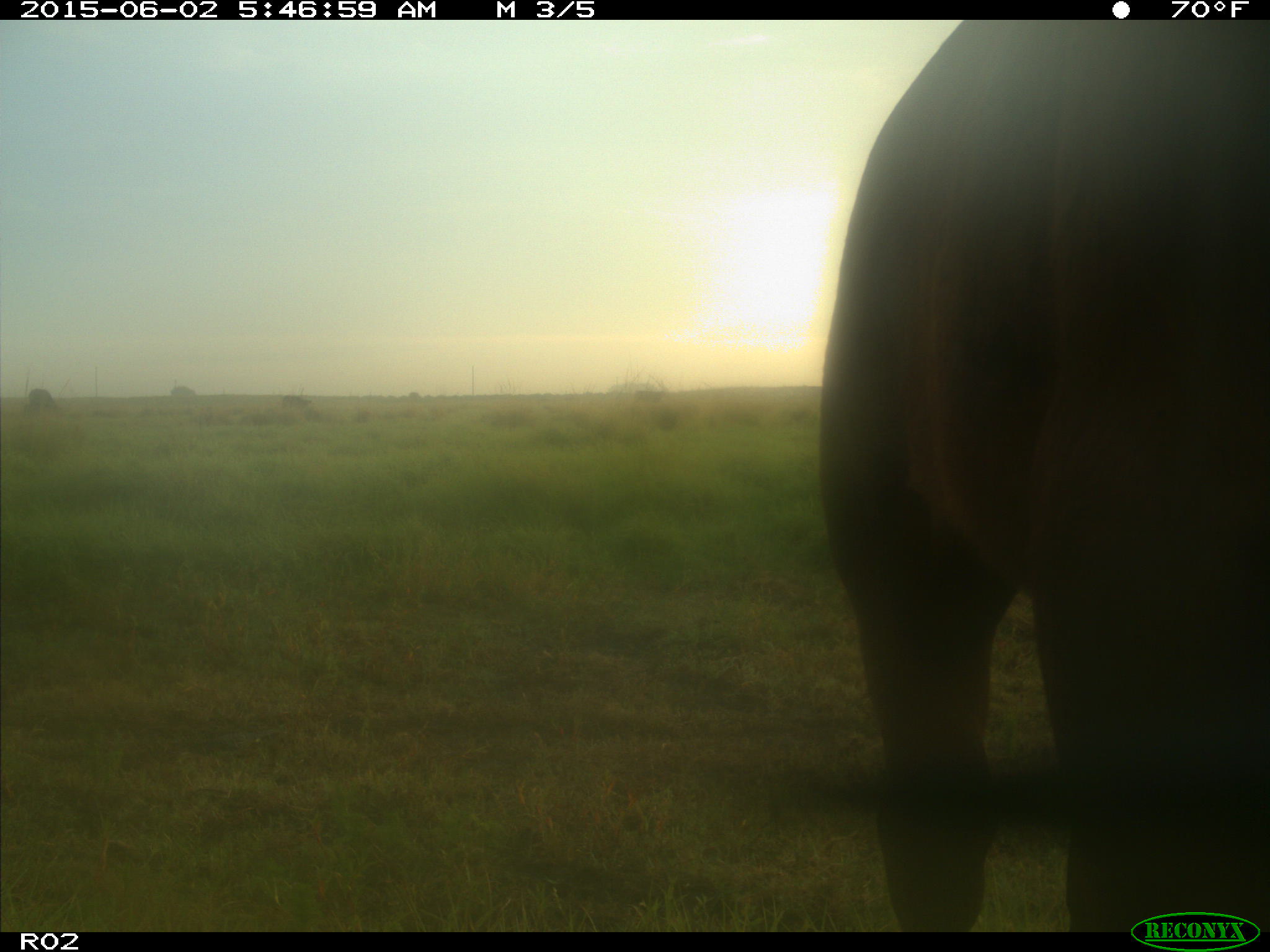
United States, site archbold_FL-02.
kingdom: Animalia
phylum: Chordata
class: Mammalia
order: Artiodactyla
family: Bovidae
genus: Bos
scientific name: Bos taurus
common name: domestic cow